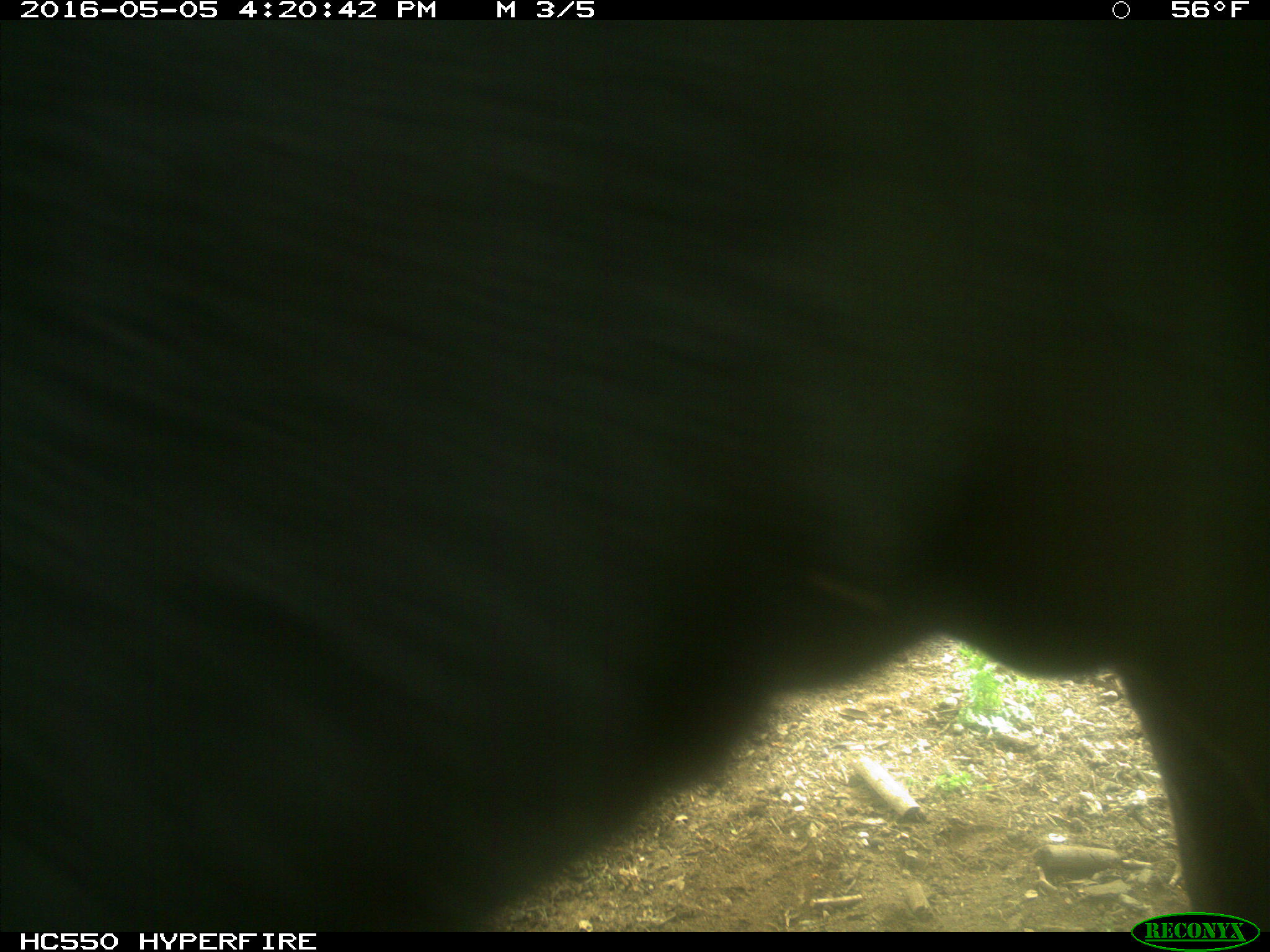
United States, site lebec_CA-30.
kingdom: Animalia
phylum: Chordata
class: Mammalia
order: Artiodactyla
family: Bovidae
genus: Bos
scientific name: Bos taurus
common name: domestic cow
Bos taurus (domestic cow).